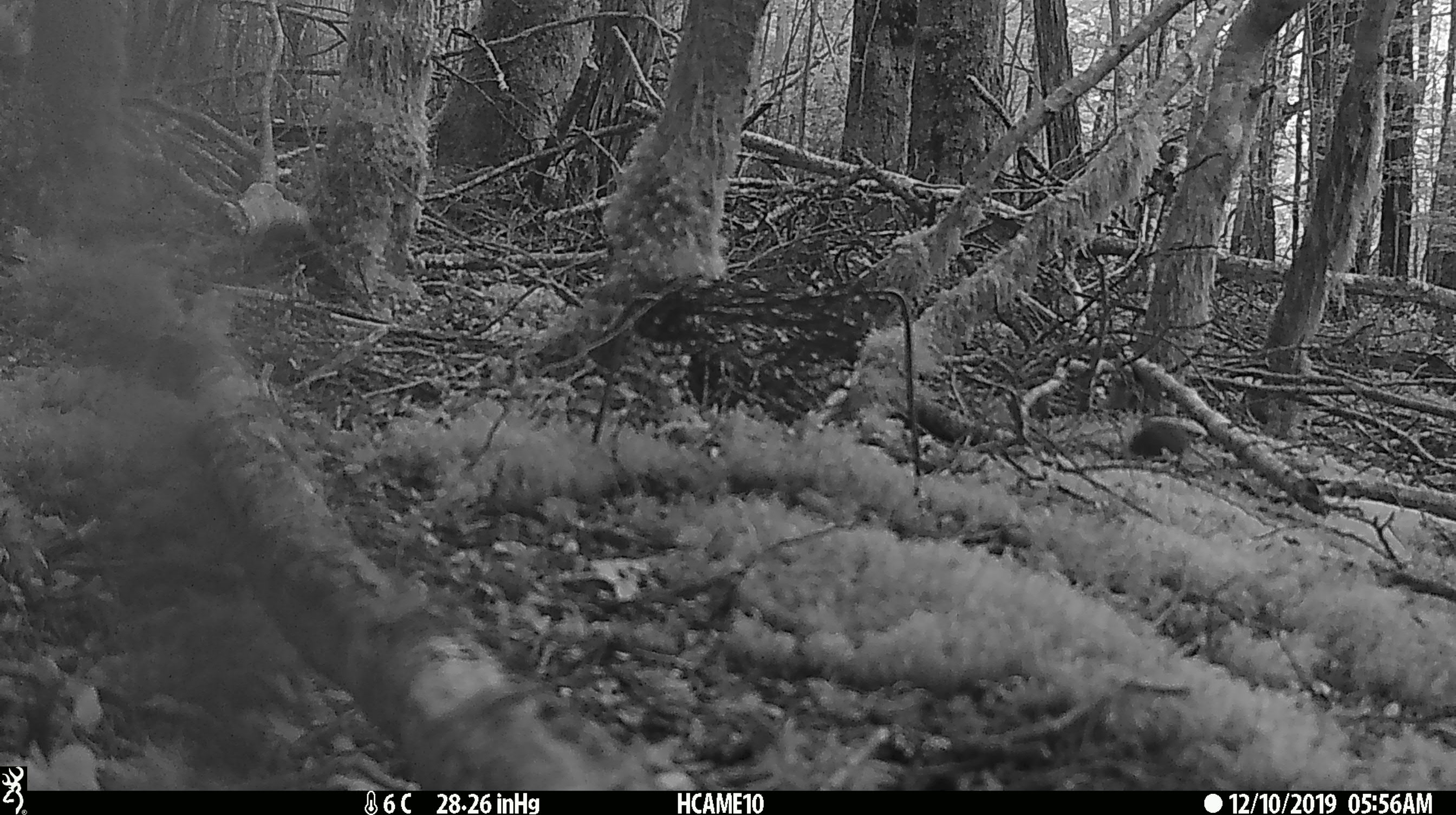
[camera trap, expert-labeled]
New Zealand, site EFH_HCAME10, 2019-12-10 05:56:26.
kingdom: Animalia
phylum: Chordata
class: Mammalia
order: Rodentia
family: Muridae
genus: Mus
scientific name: Mus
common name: mouse